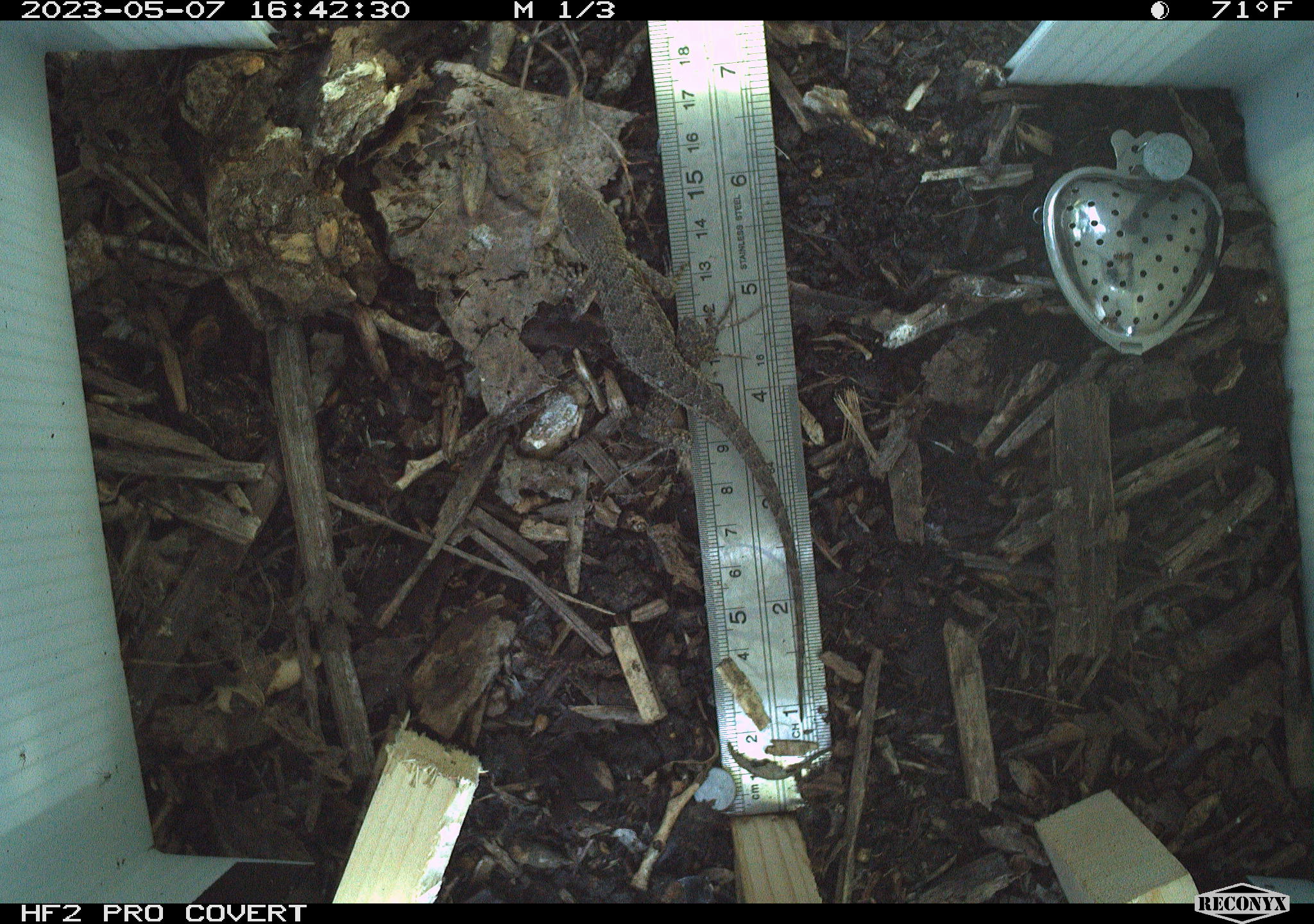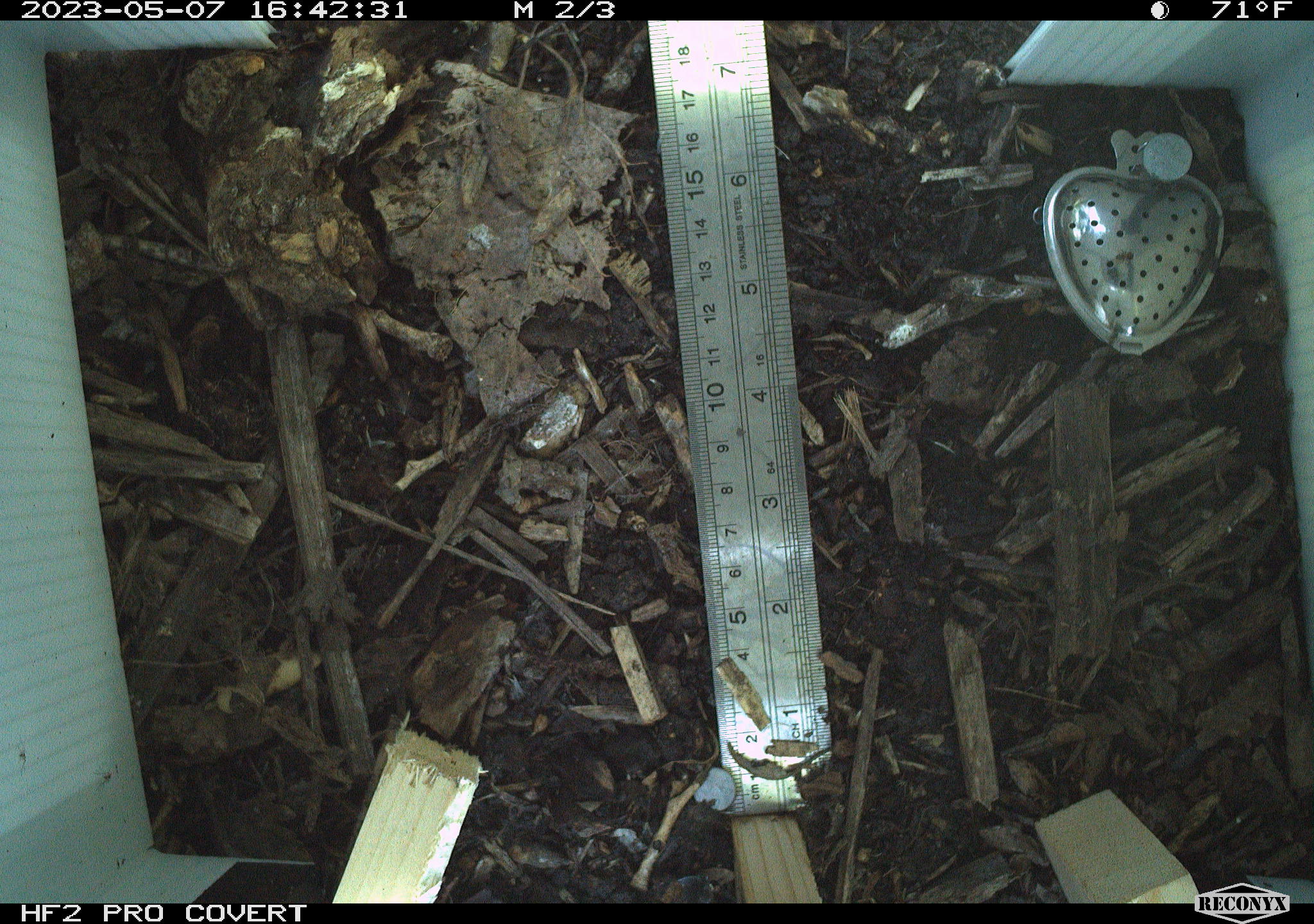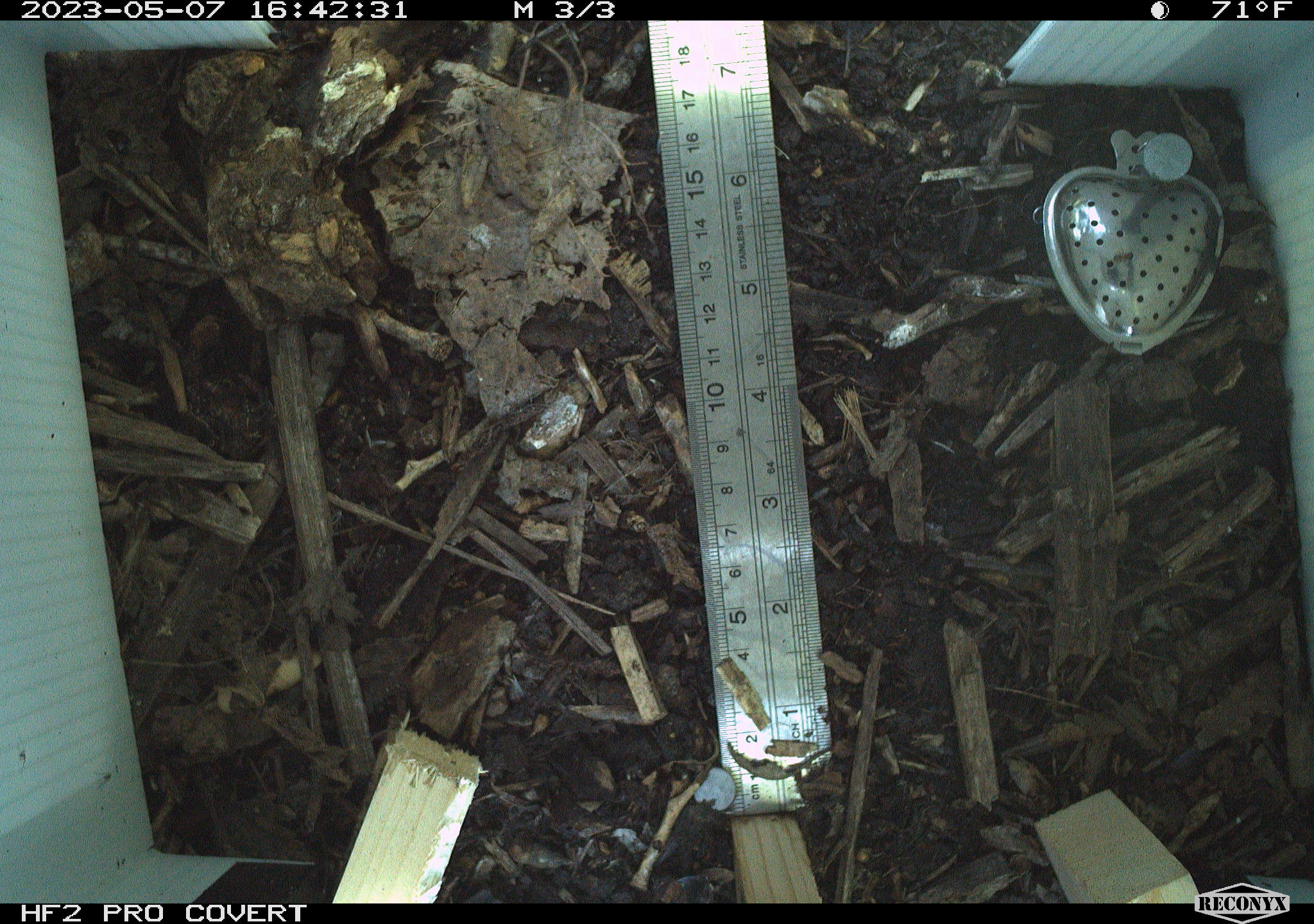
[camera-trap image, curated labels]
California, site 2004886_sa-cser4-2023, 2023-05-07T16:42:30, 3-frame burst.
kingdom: Animalia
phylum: Chordata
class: Reptilia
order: Squamata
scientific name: Squamata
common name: lizards and snakes